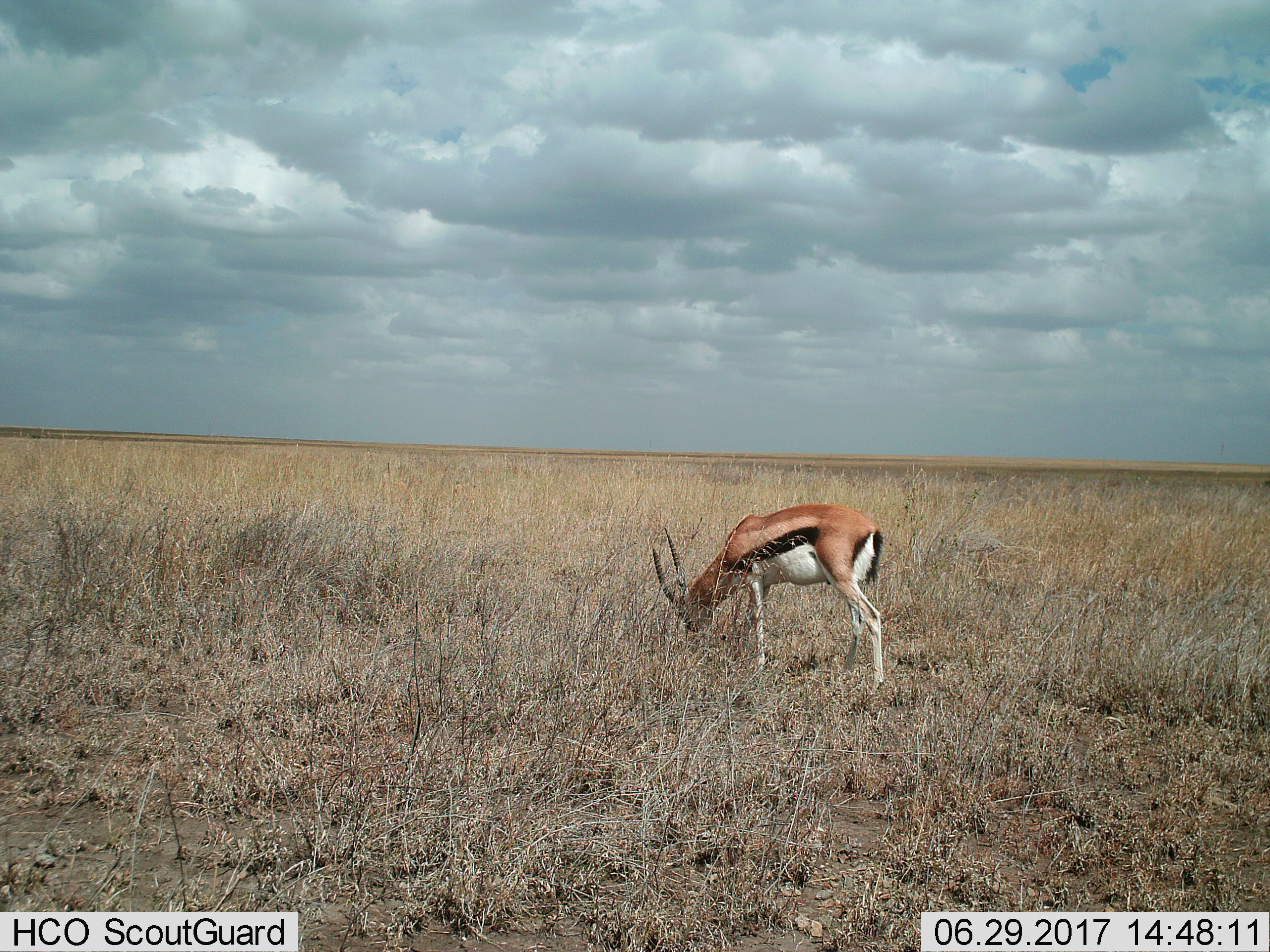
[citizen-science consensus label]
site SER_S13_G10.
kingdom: Animalia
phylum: Chordata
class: Mammalia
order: Artiodactyla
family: Bovidae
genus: Eudorcas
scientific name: Eudorcas thomsonii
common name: thomson's gazelle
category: gazellethomsons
Gazellethomsons (thomson's gazelle) (Eudorcas thomsonii), count 1. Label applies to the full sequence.